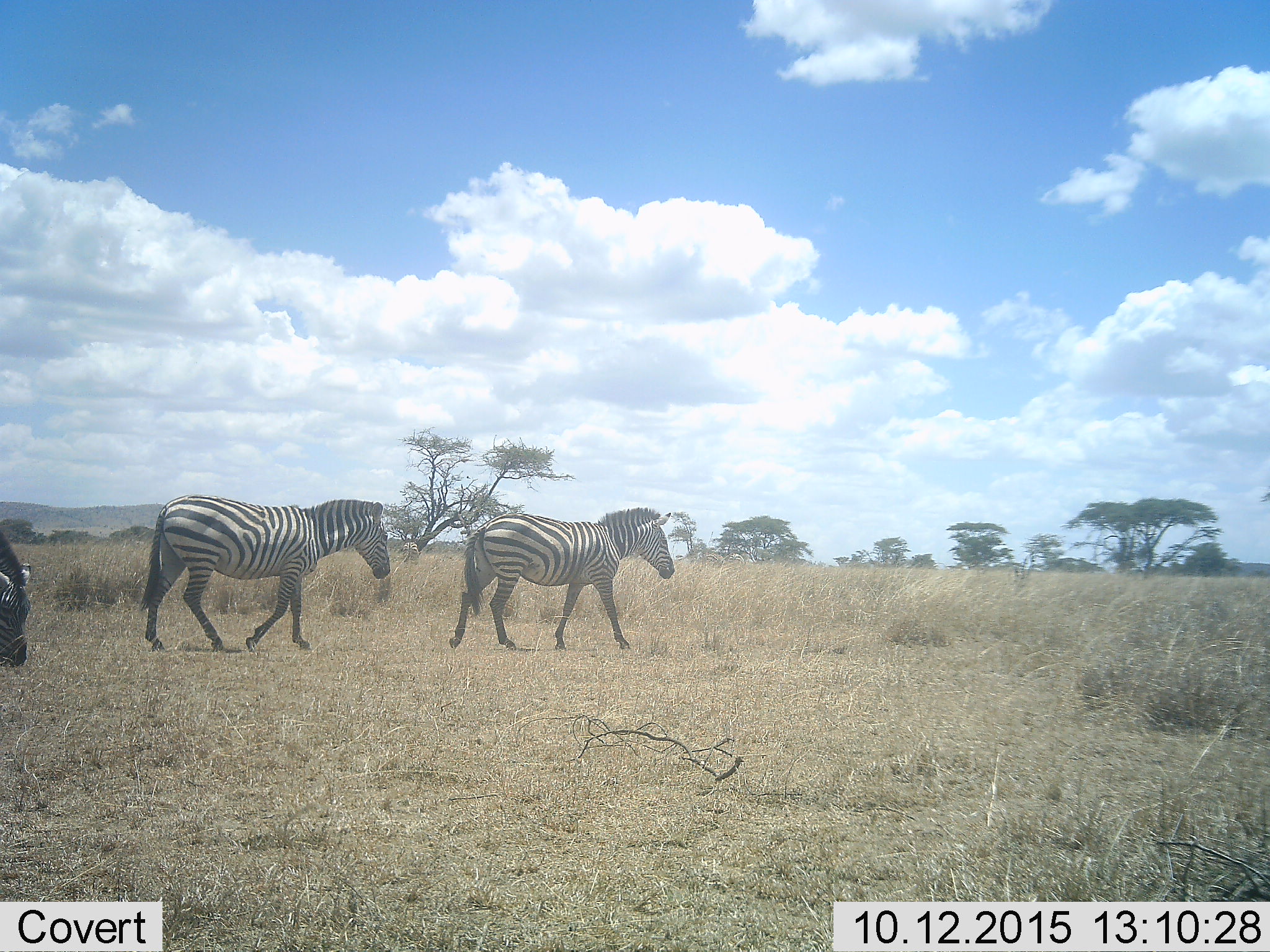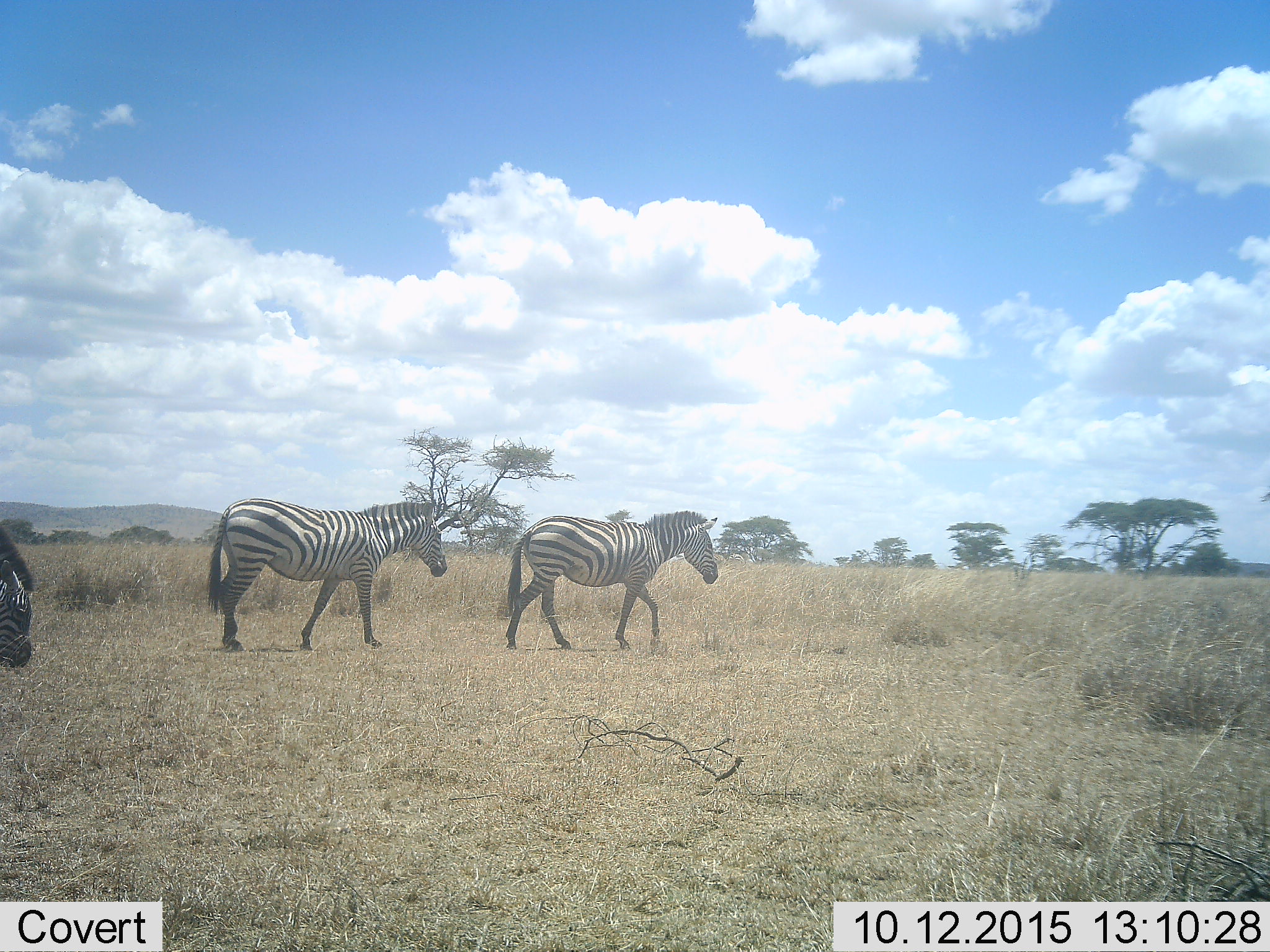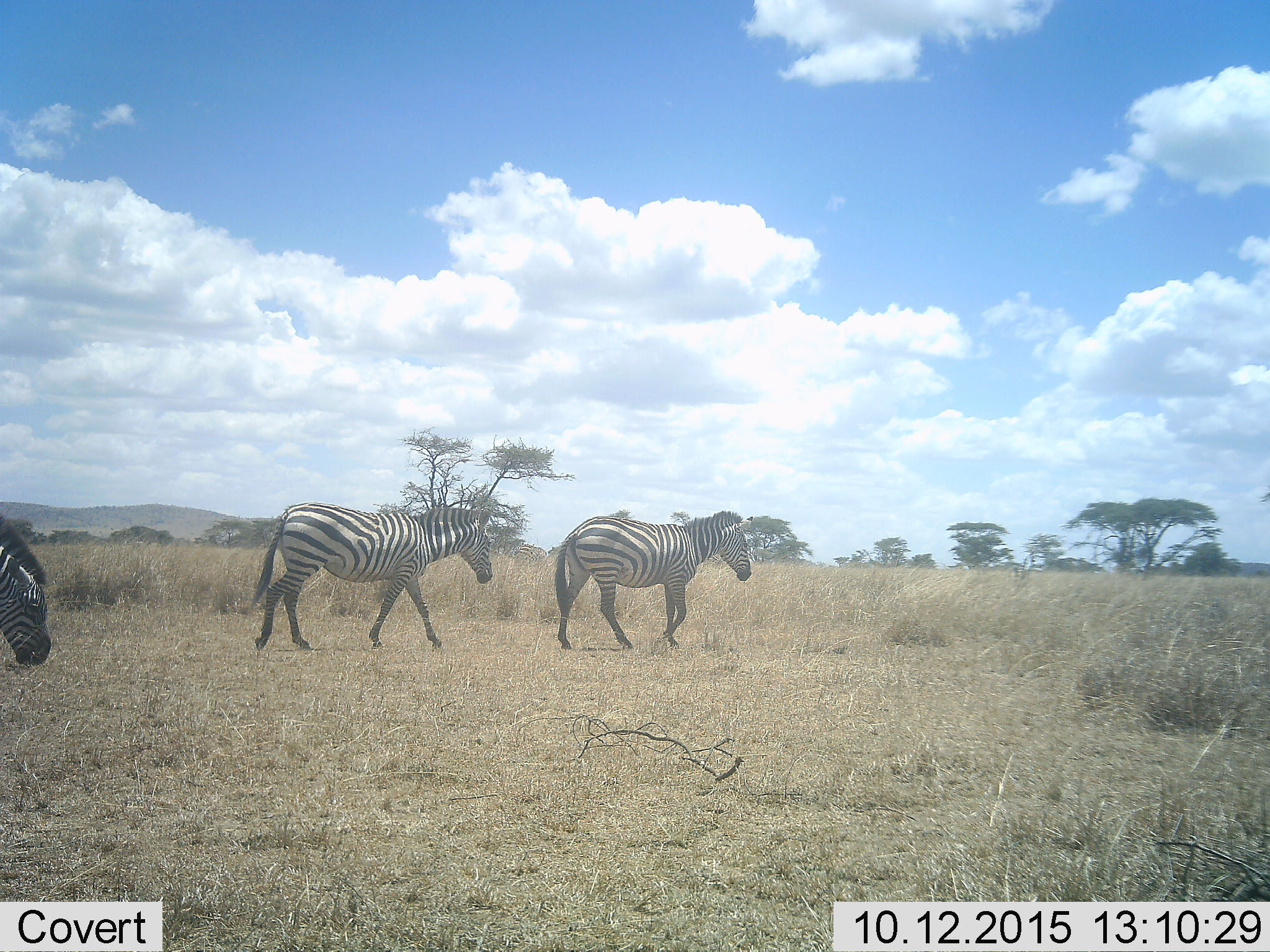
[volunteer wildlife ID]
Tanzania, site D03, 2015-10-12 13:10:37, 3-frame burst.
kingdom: Animalia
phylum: Chordata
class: Mammalia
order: Perissodactyla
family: Equidae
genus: Equus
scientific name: Equus quagga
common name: plains zebra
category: zebra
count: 3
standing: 19%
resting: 0%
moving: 100%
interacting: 0%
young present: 0%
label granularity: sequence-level